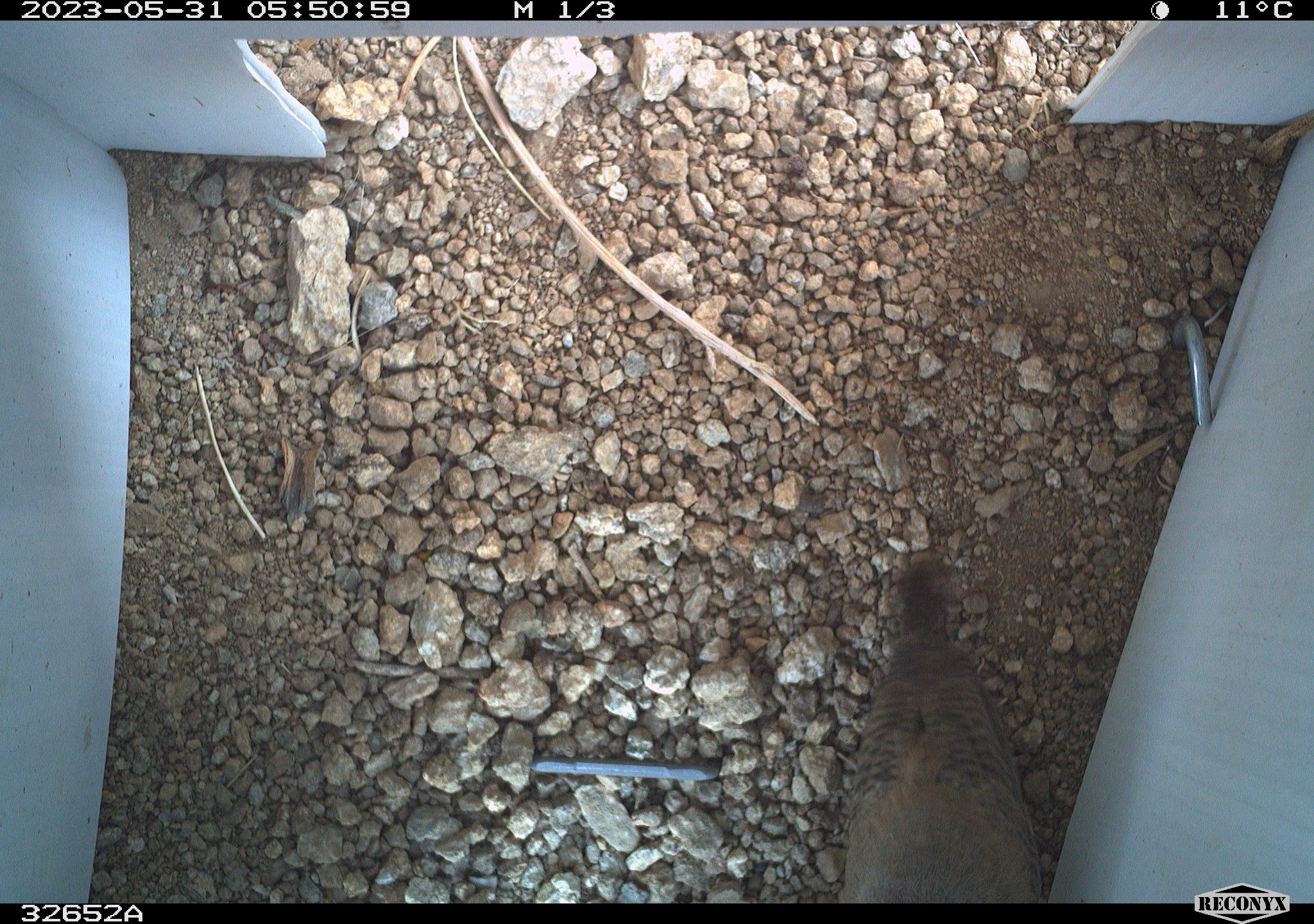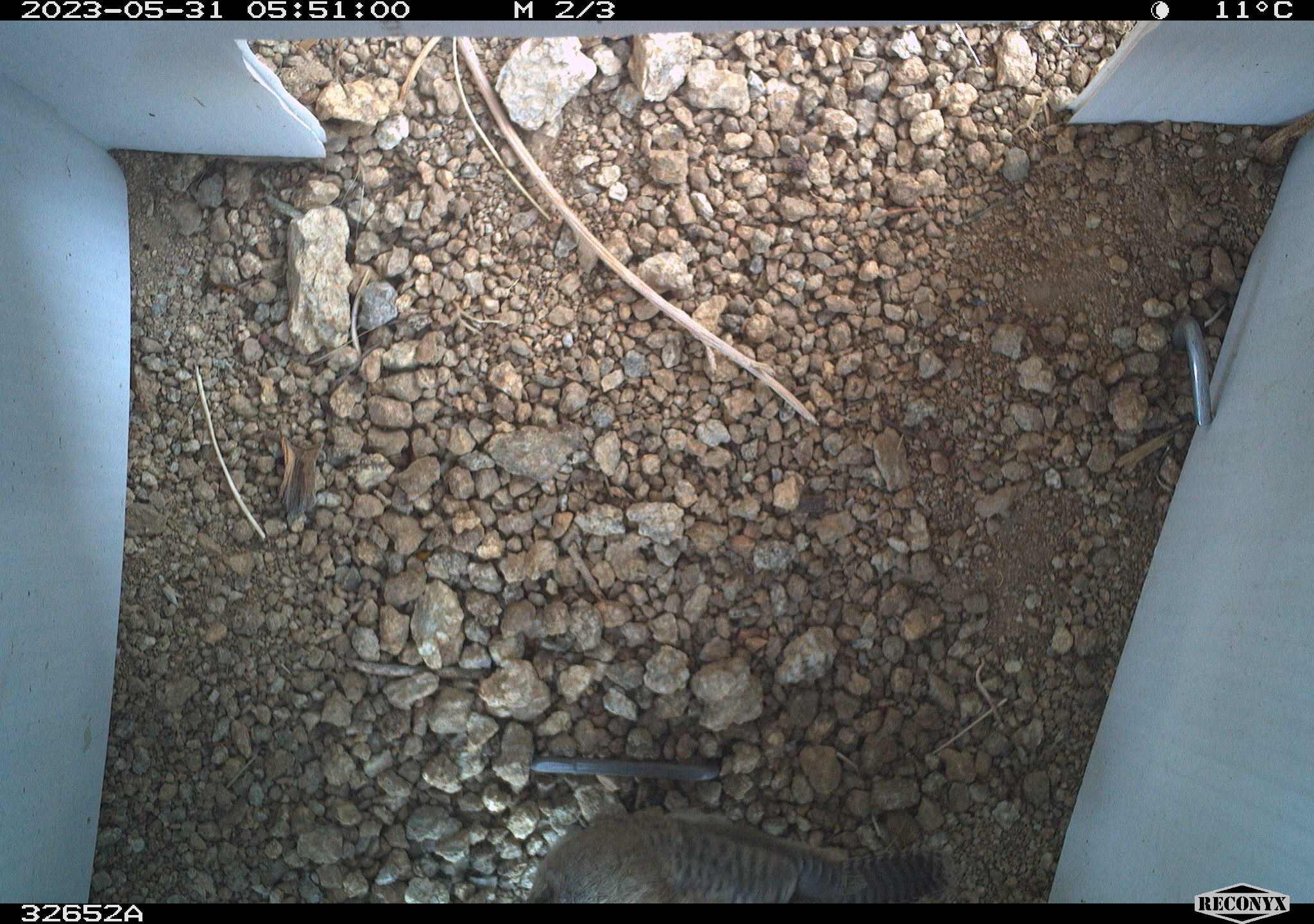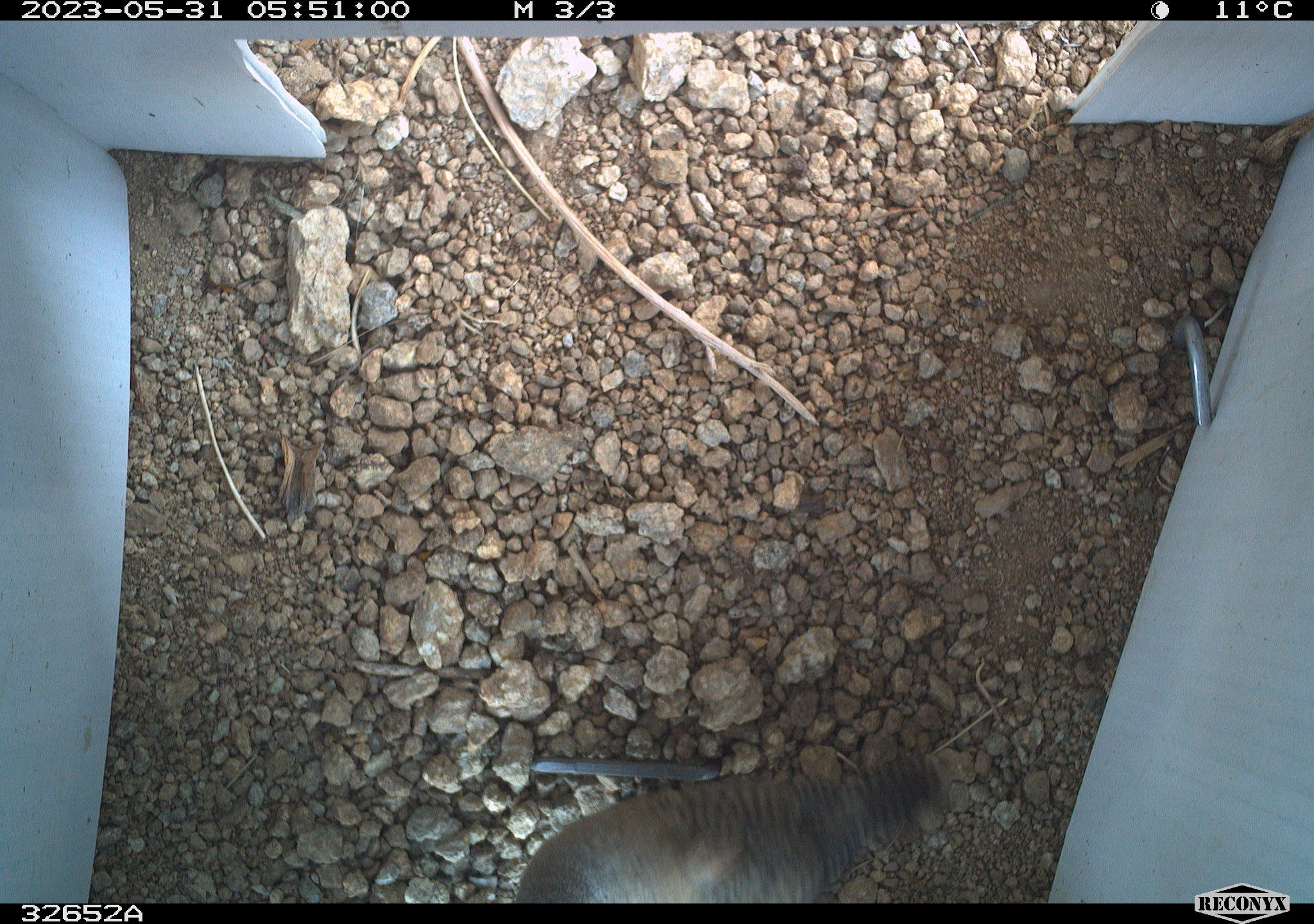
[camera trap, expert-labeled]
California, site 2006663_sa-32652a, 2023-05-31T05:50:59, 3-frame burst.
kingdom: Animalia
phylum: Chordata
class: Aves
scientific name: Aves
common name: bird